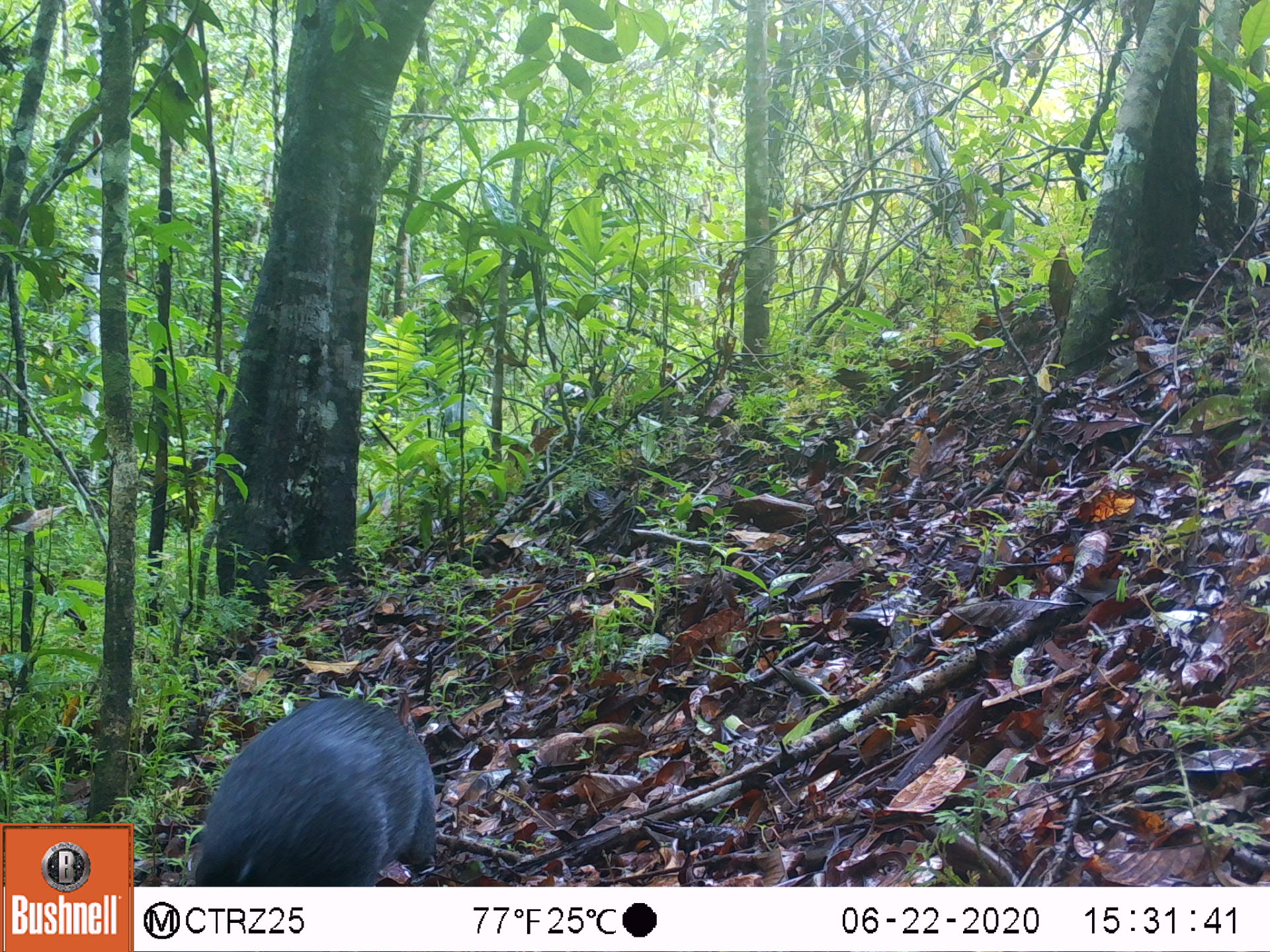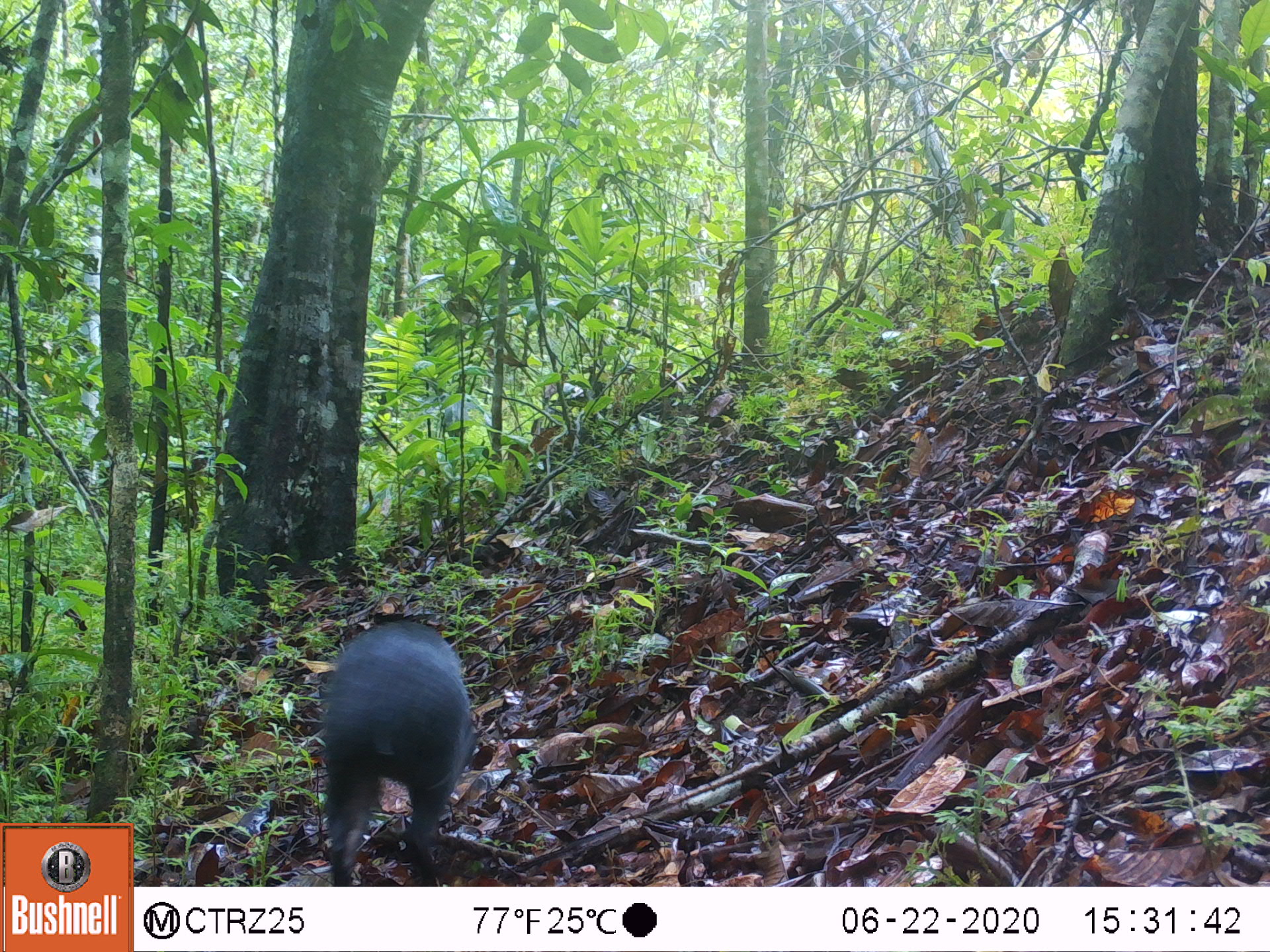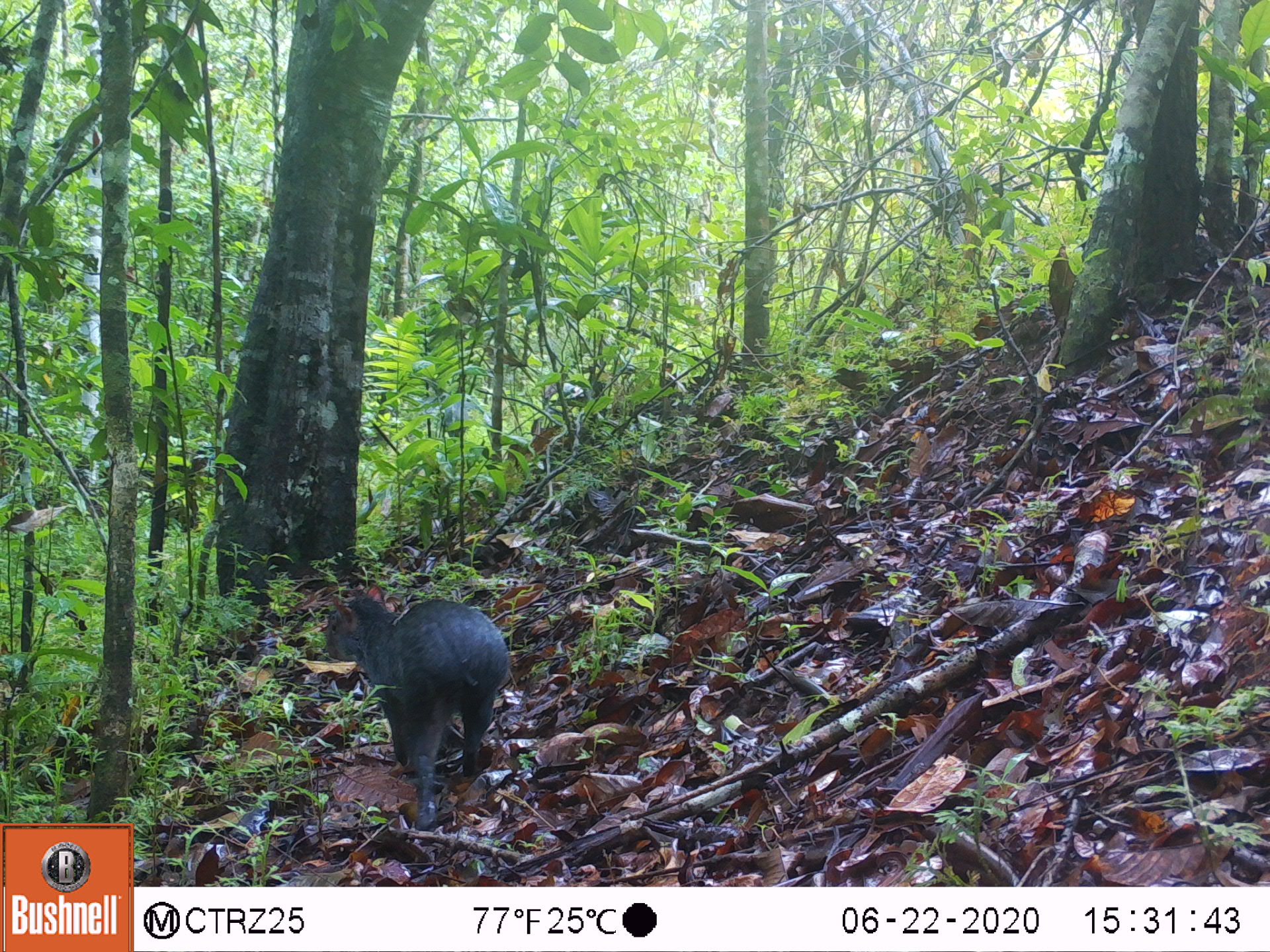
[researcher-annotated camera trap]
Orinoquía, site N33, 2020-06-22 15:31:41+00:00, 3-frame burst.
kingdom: Animalia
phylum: Chordata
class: Mammalia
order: Rodentia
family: Dasyproctidae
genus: Dasyprocta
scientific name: Dasyprocta fuliginosa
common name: black agouti